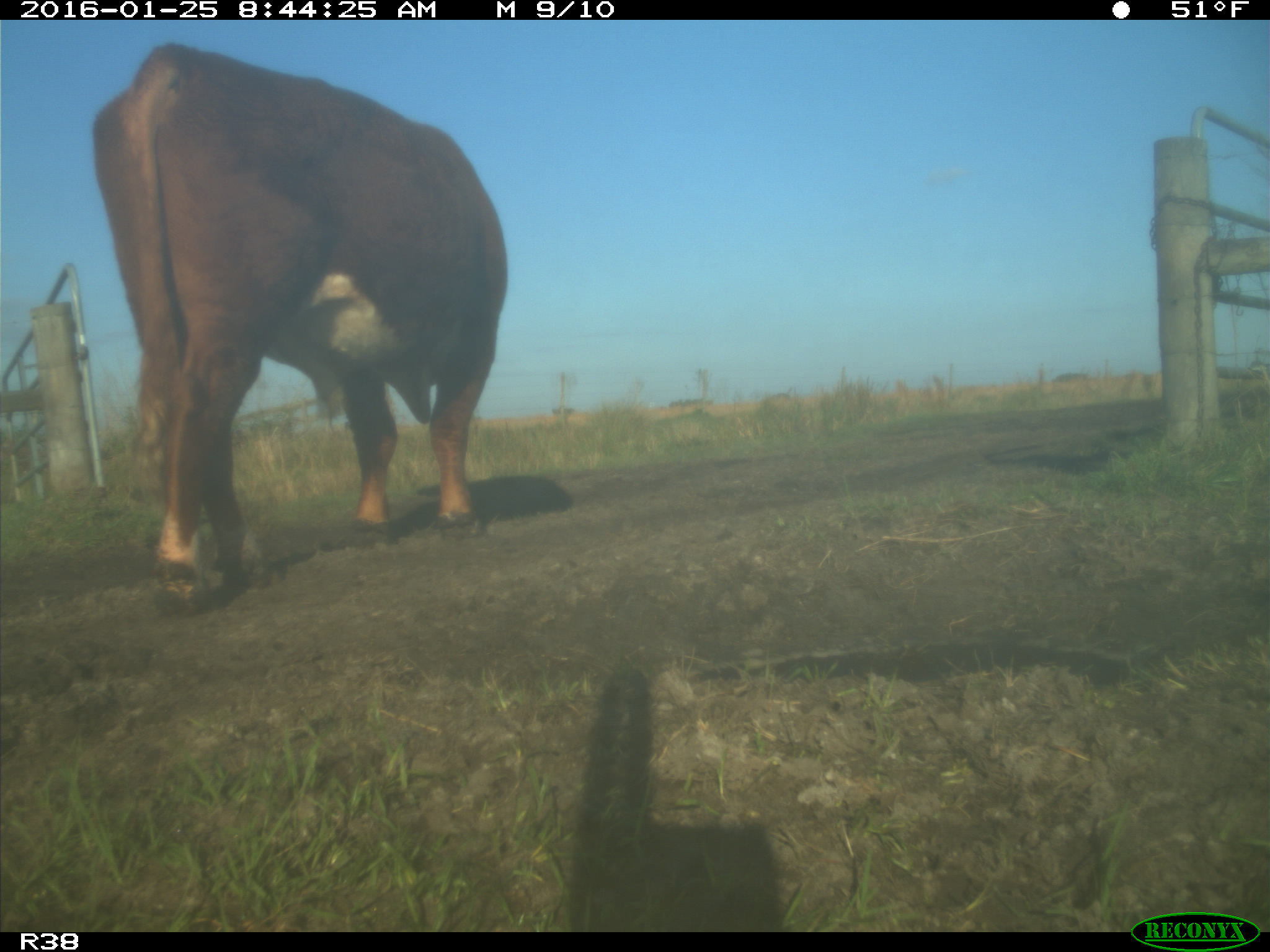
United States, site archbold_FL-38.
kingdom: Animalia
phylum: Chordata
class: Mammalia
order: Artiodactyla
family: Bovidae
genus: Bos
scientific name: Bos taurus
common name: domestic cow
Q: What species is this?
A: Bos taurus (domestic cow).